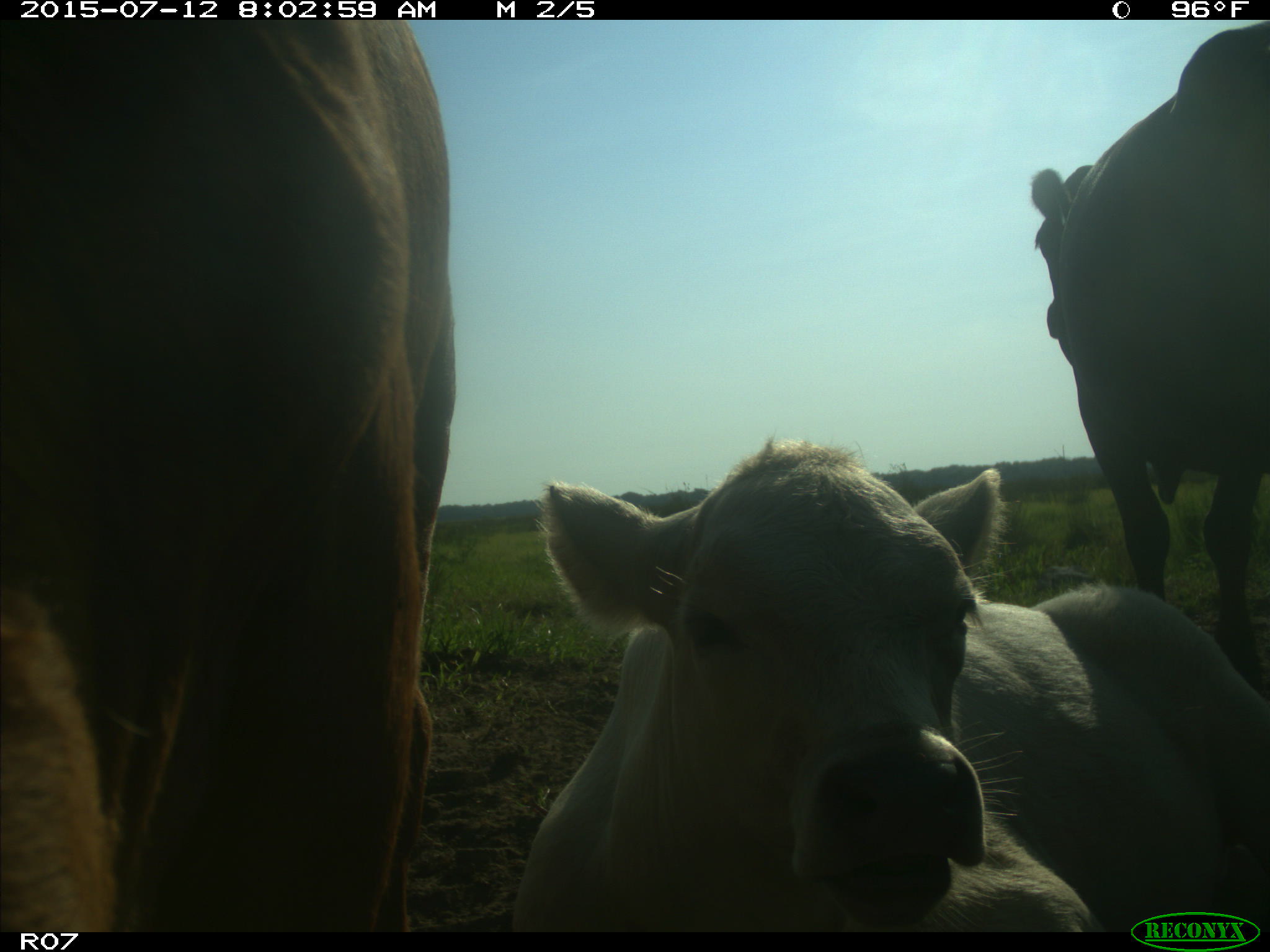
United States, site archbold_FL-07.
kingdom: Animalia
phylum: Chordata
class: Mammalia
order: Artiodactyla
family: Bovidae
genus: Bos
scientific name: Bos taurus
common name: domestic cow